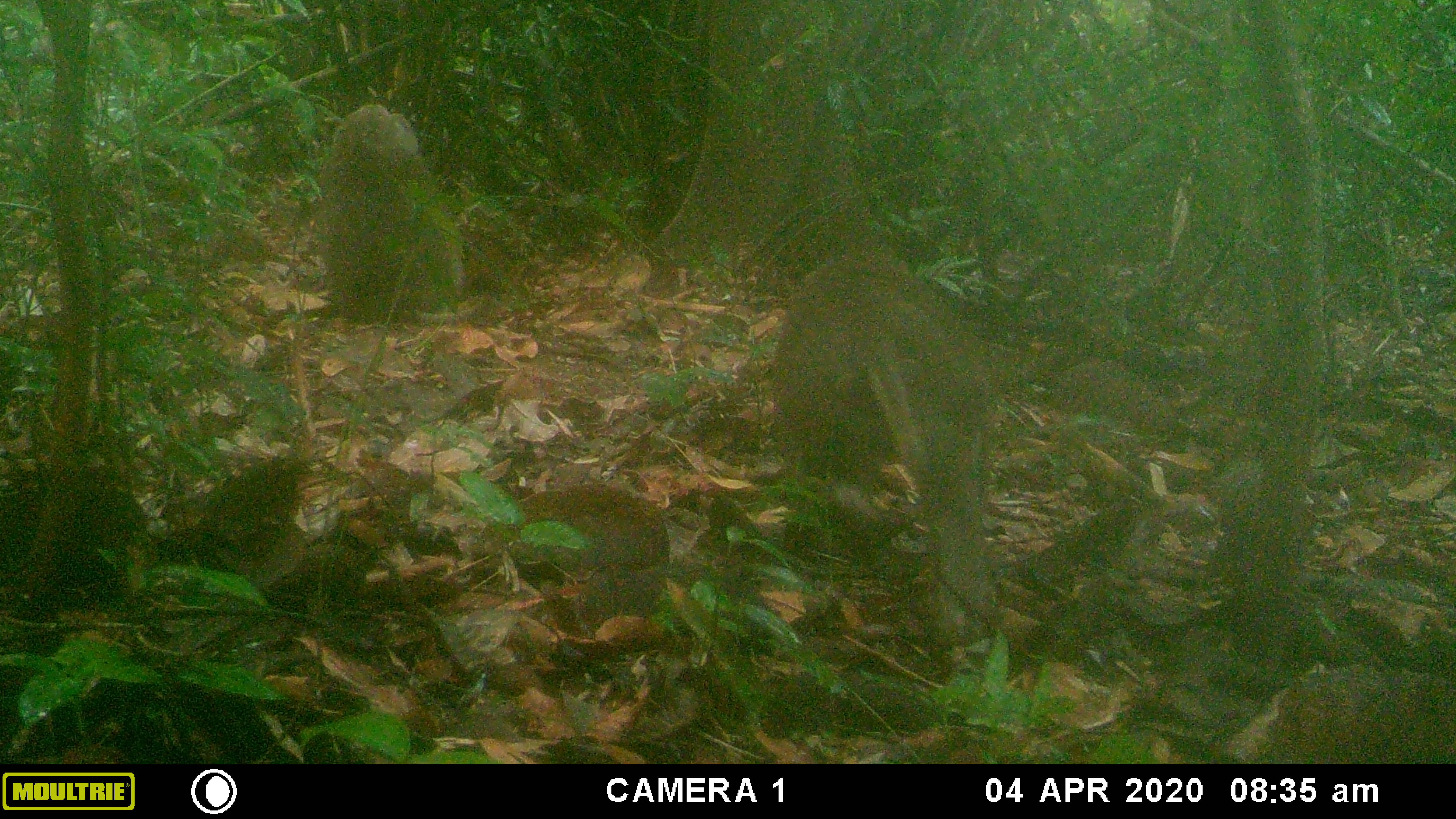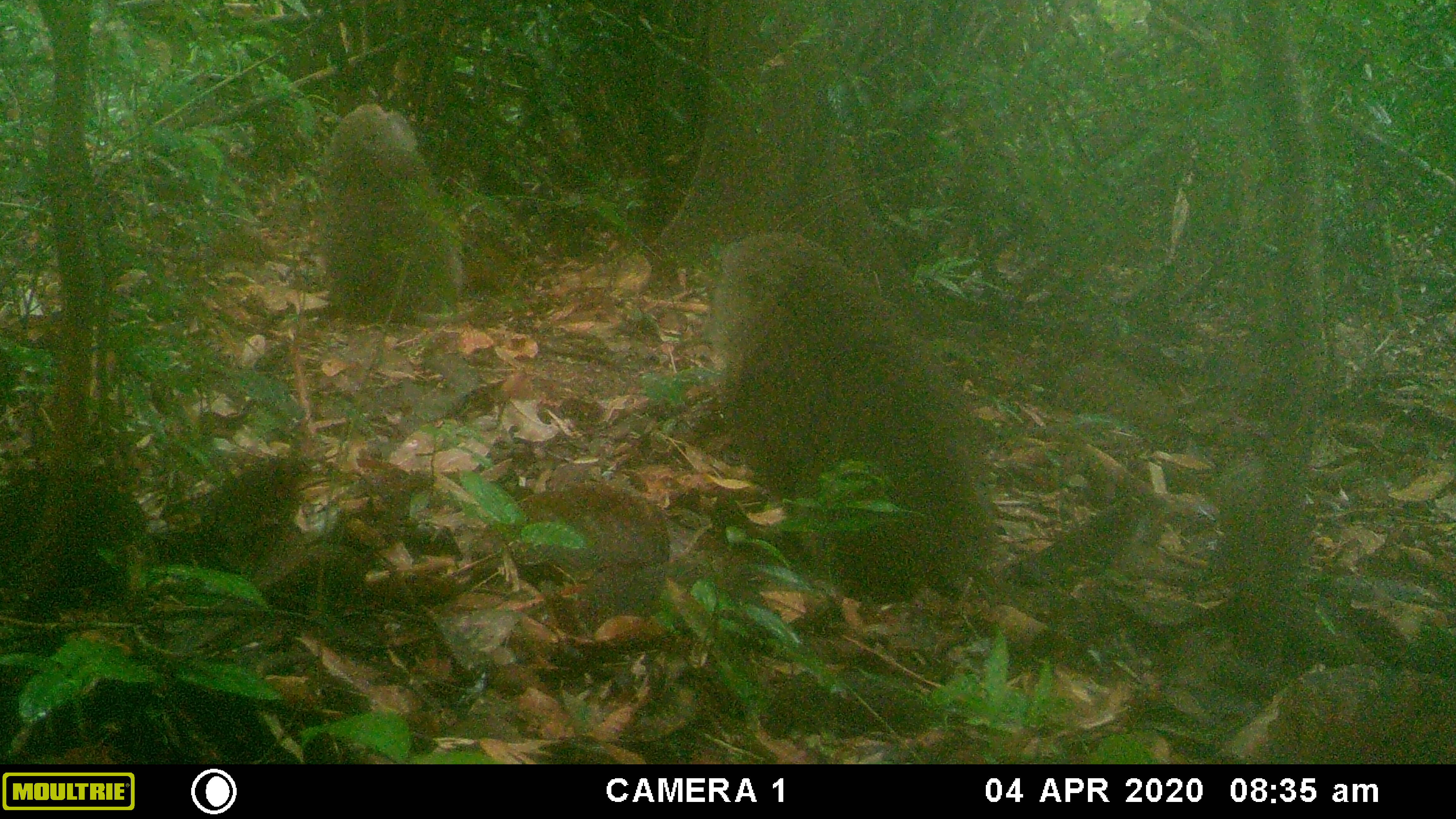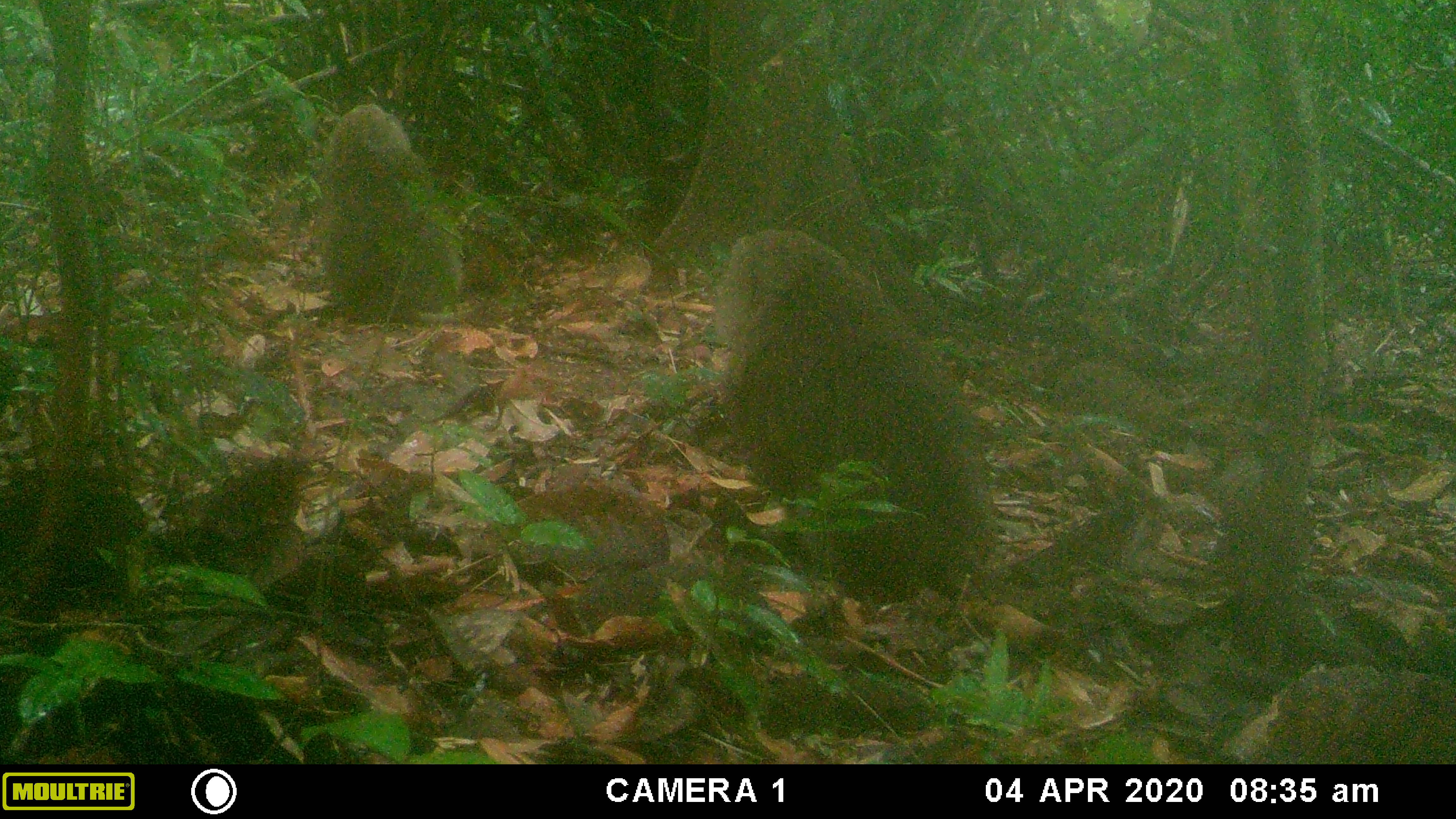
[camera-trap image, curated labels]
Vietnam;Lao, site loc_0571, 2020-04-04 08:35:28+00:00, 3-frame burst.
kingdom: Animalia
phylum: Chordata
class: Mammalia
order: Primates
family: Cercopithecidae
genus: Macaca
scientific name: Macaca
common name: macaques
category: assam or rhesus macaque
Assam or rhesus macaque (macaques) (Macaca). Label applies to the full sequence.